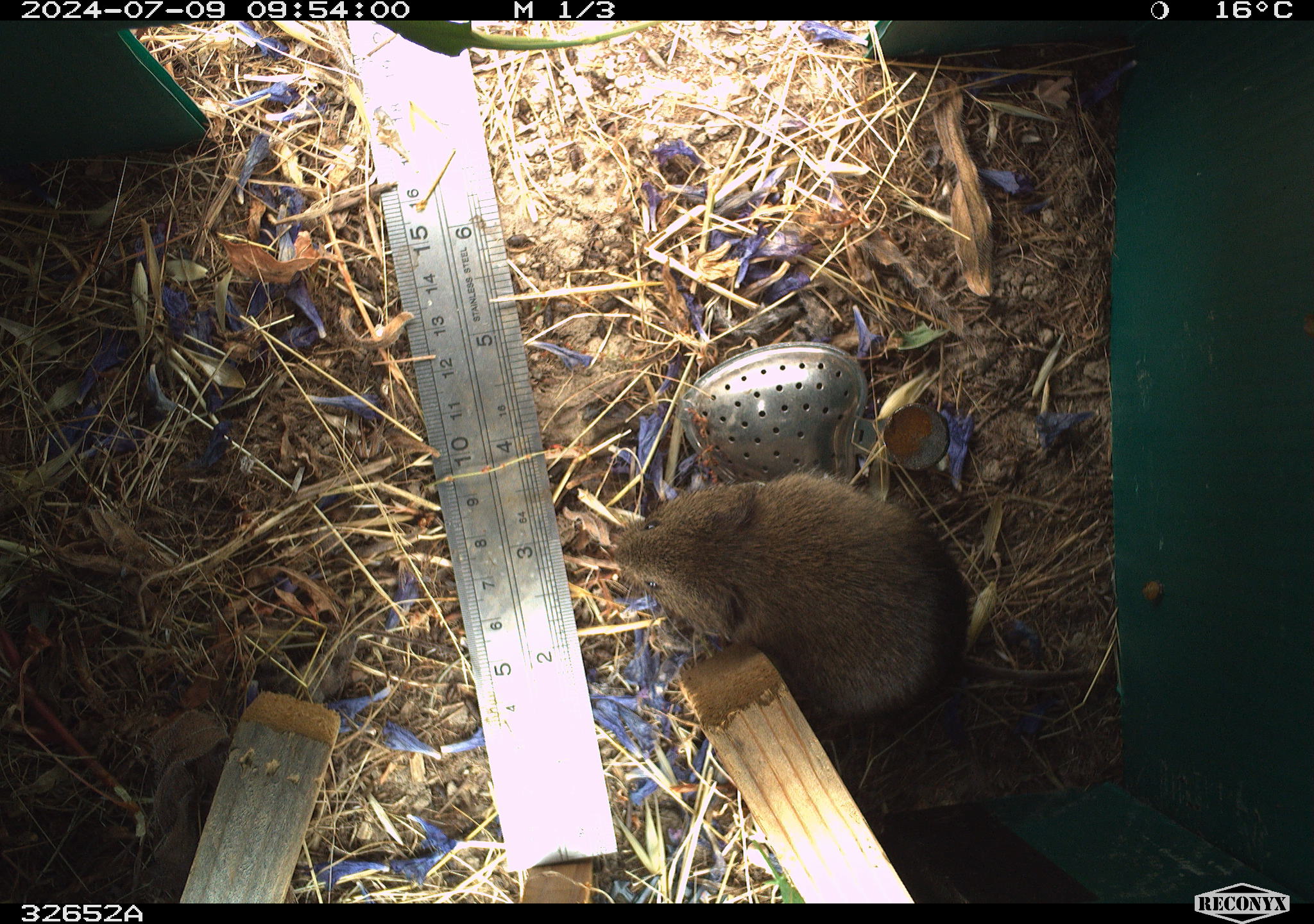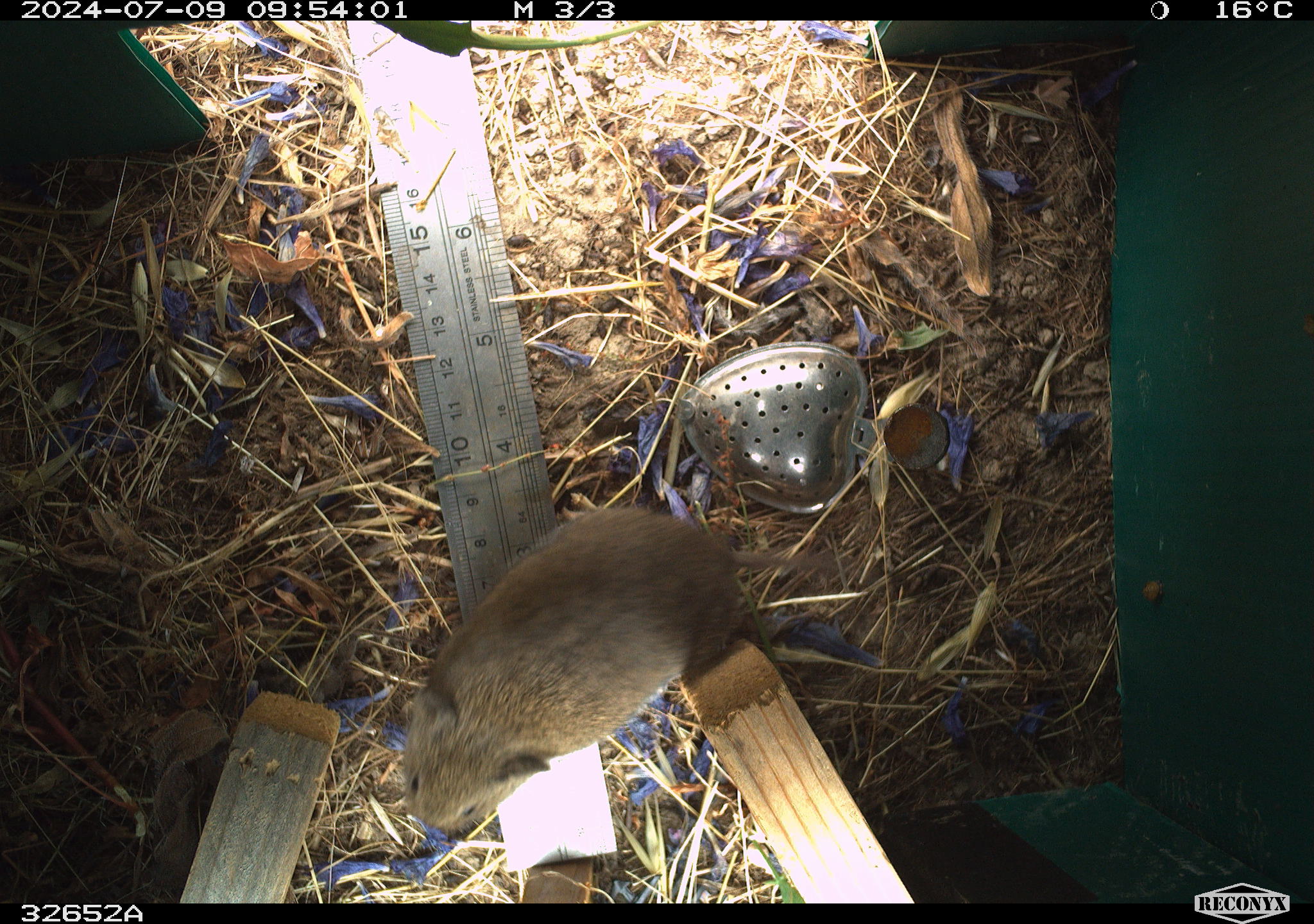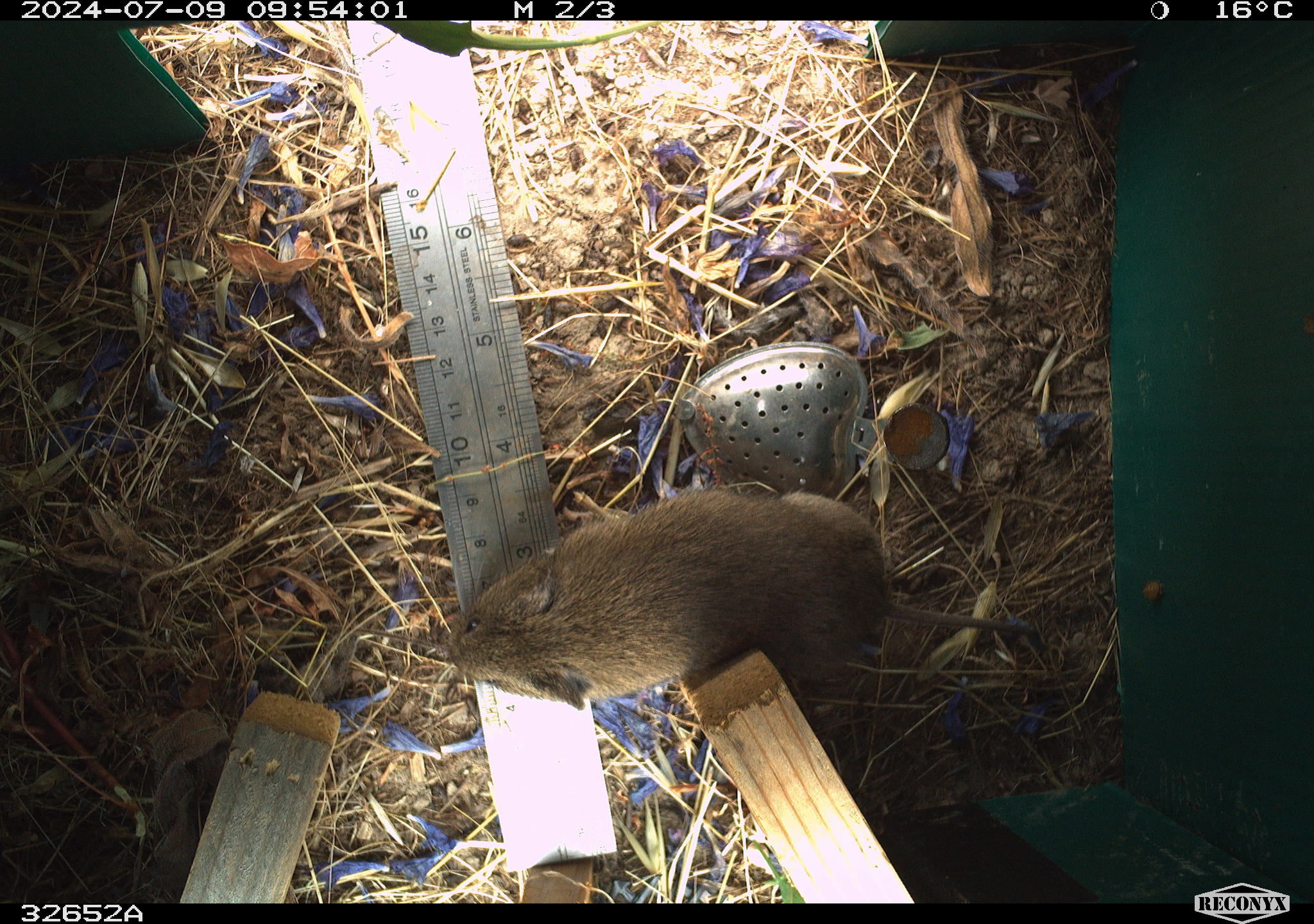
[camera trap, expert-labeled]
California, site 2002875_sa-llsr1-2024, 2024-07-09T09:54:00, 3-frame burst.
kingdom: Animalia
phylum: Chordata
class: Mammalia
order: Rodentia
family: Cricetidae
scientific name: Arvicolinae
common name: voles, lemmings, and muskrats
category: arvicolinae subfamily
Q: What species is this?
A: Arvicolinae subfamily (voles, lemmings, and muskrats) (Arvicolinae).